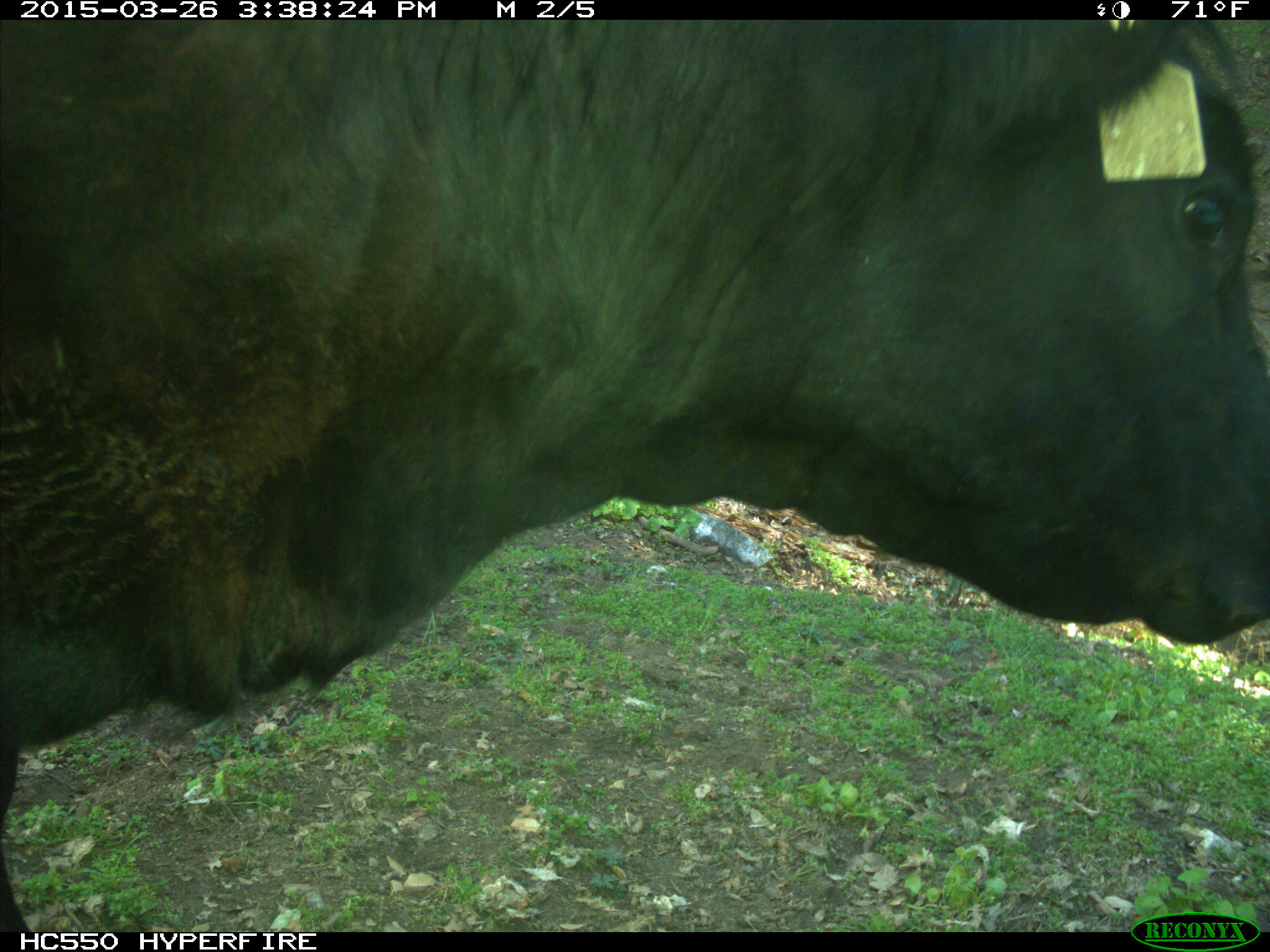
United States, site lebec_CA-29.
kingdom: Animalia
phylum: Chordata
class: Mammalia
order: Artiodactyla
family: Bovidae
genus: Bos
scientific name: Bos taurus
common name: domestic cow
Bos taurus (domestic cow).